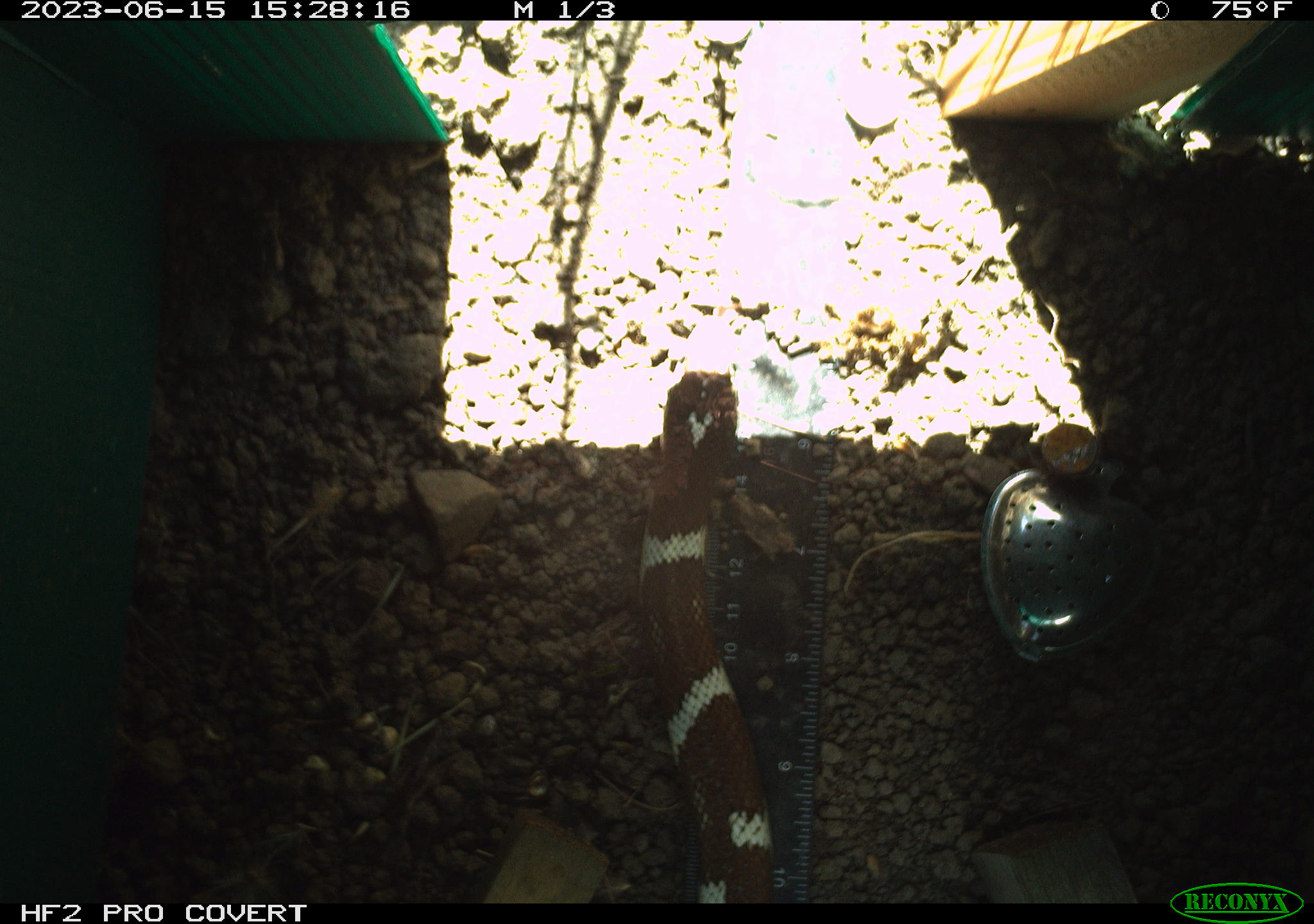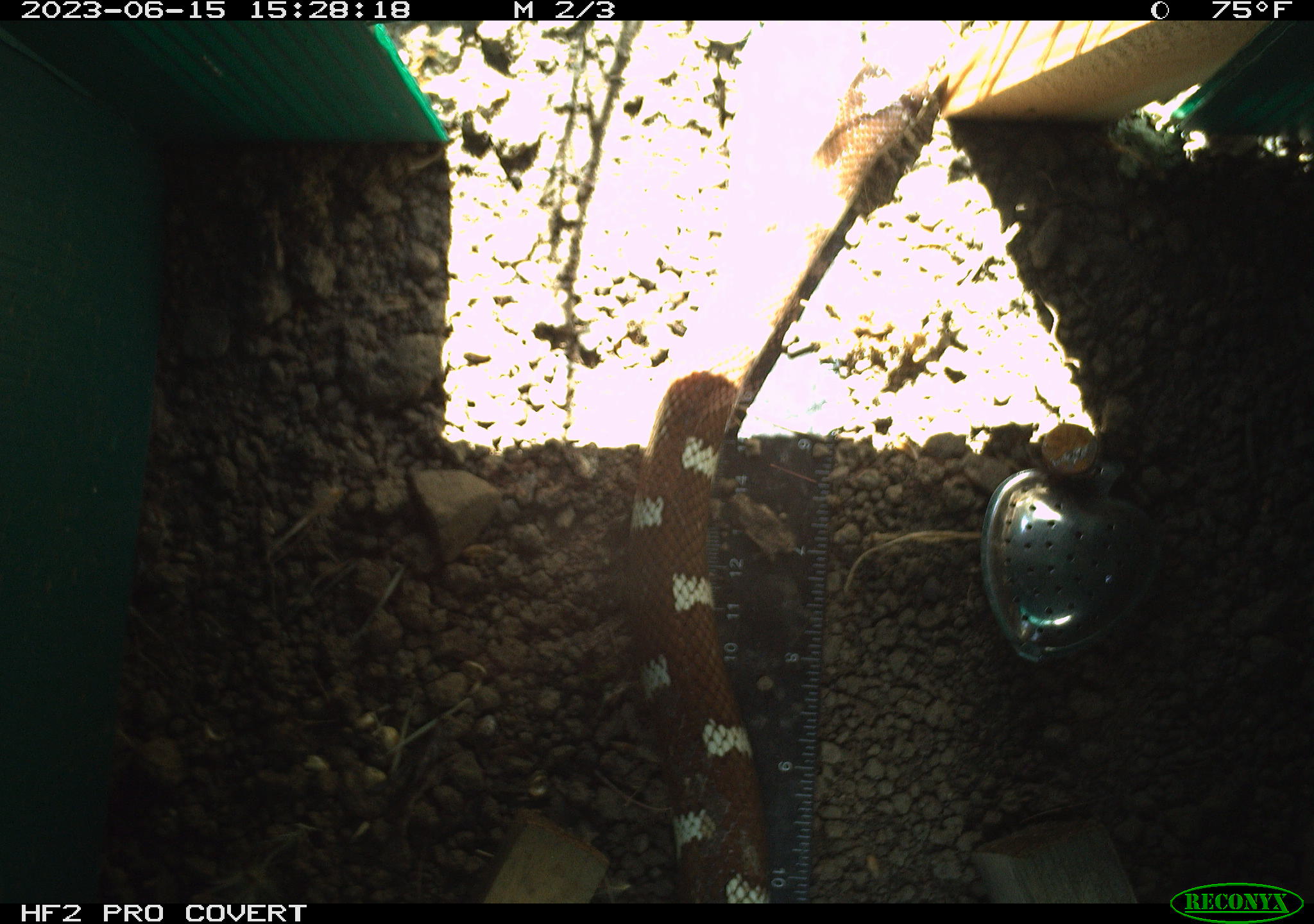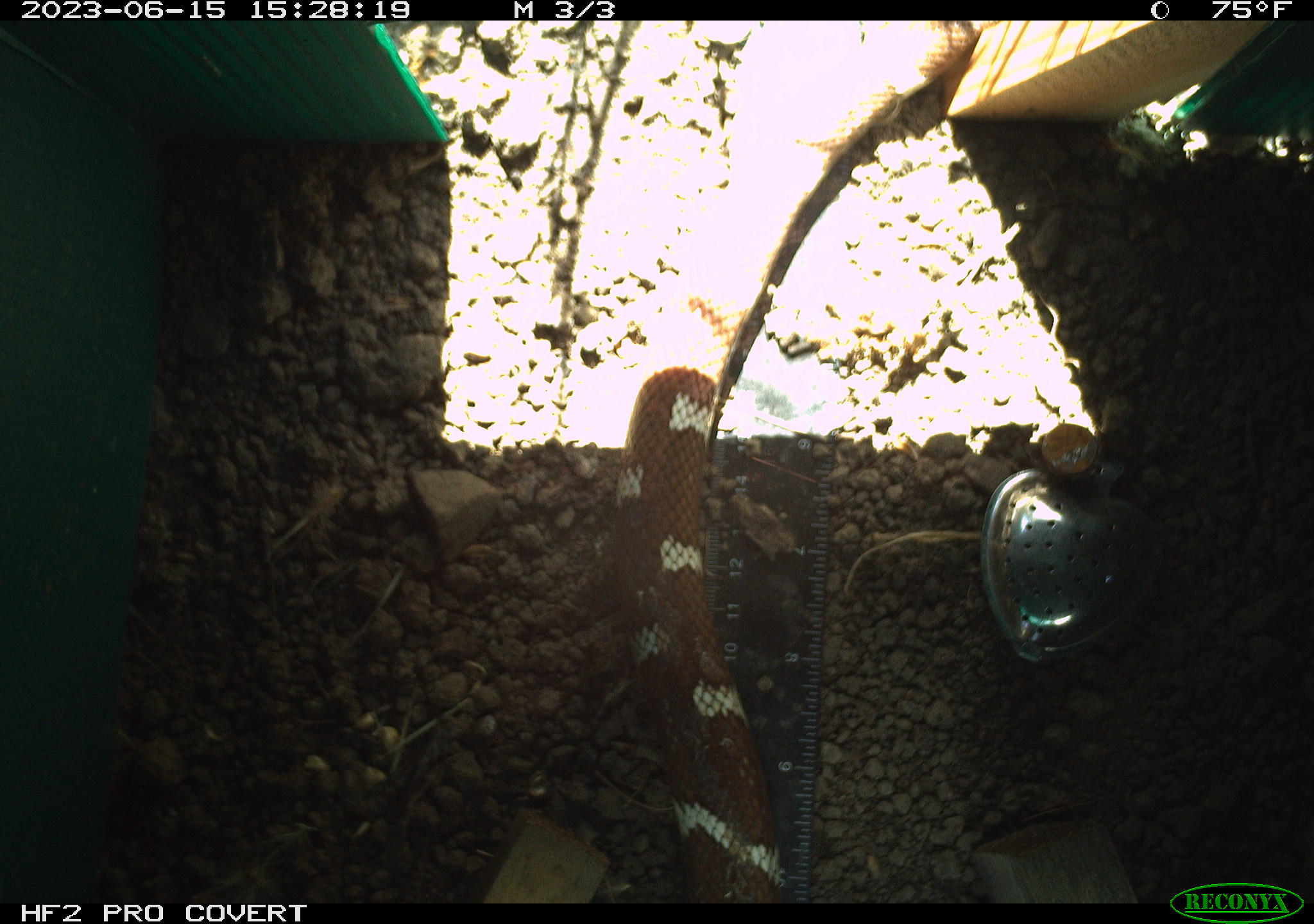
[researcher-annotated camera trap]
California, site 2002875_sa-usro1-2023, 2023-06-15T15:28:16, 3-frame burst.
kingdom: Animalia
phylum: Chordata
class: Reptilia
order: Squamata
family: Colubridae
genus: Lampropeltis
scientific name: Lampropeltis californiae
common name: california kingsnake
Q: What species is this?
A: California kingsnake (Lampropeltis californiae).